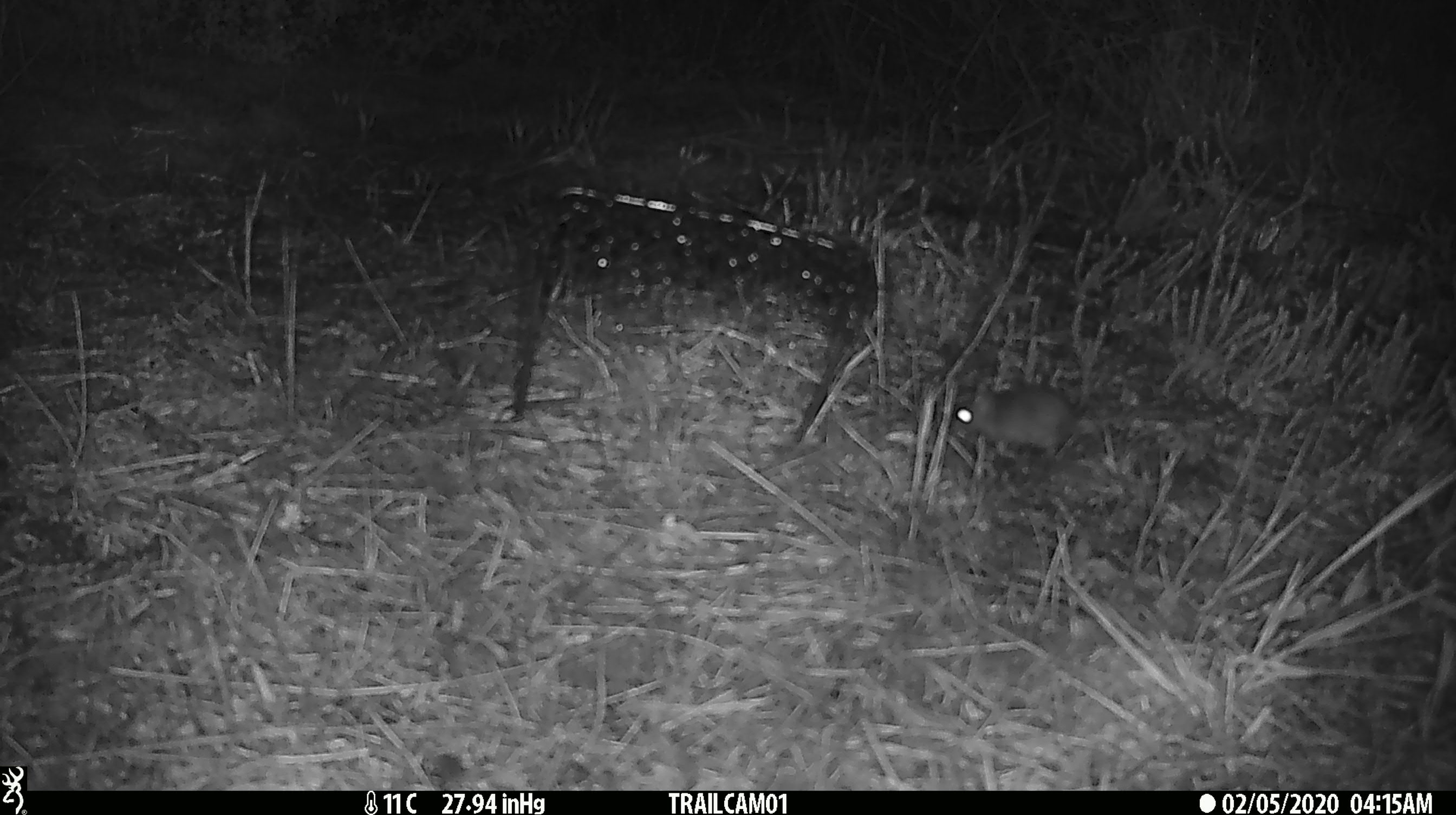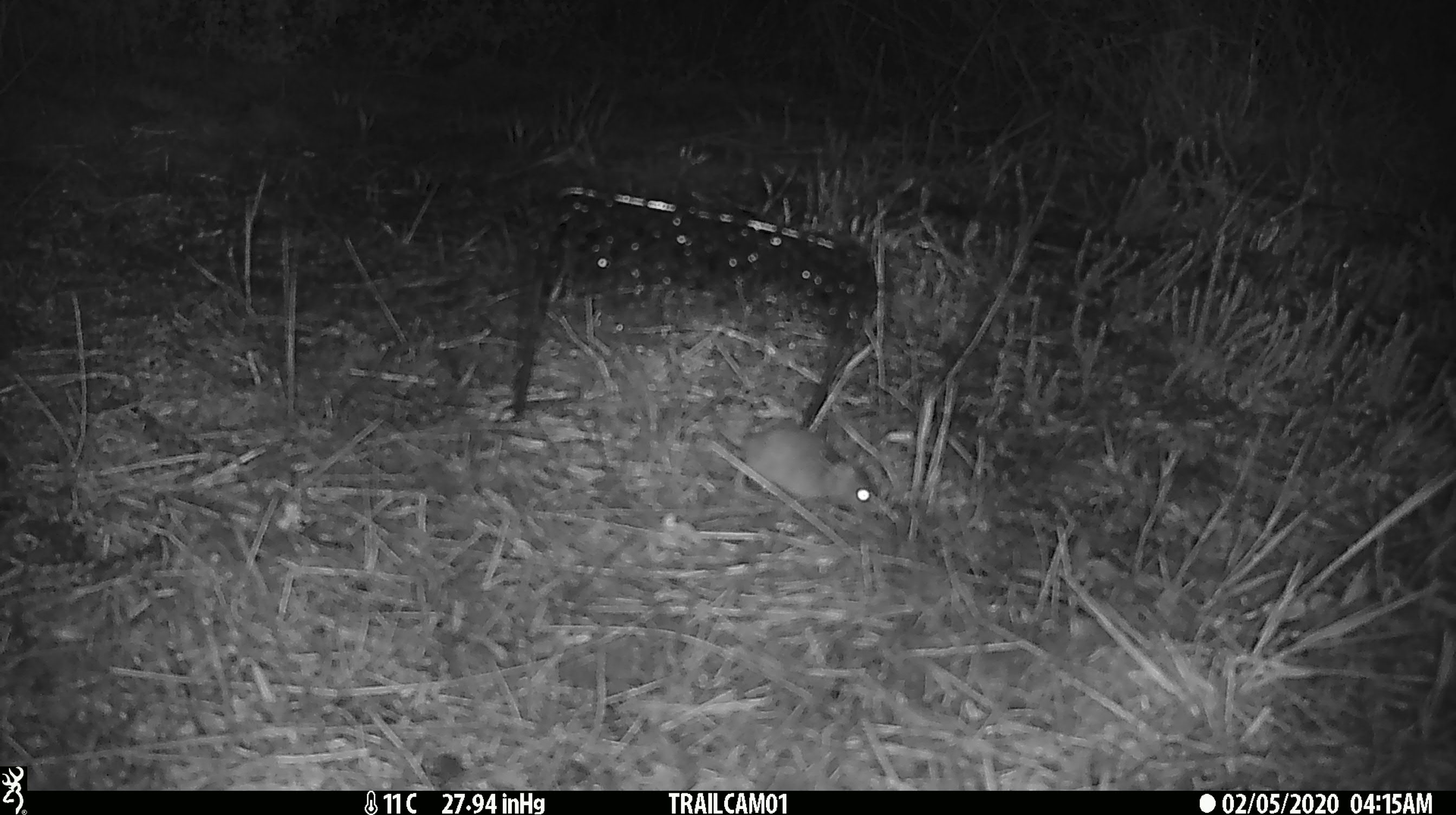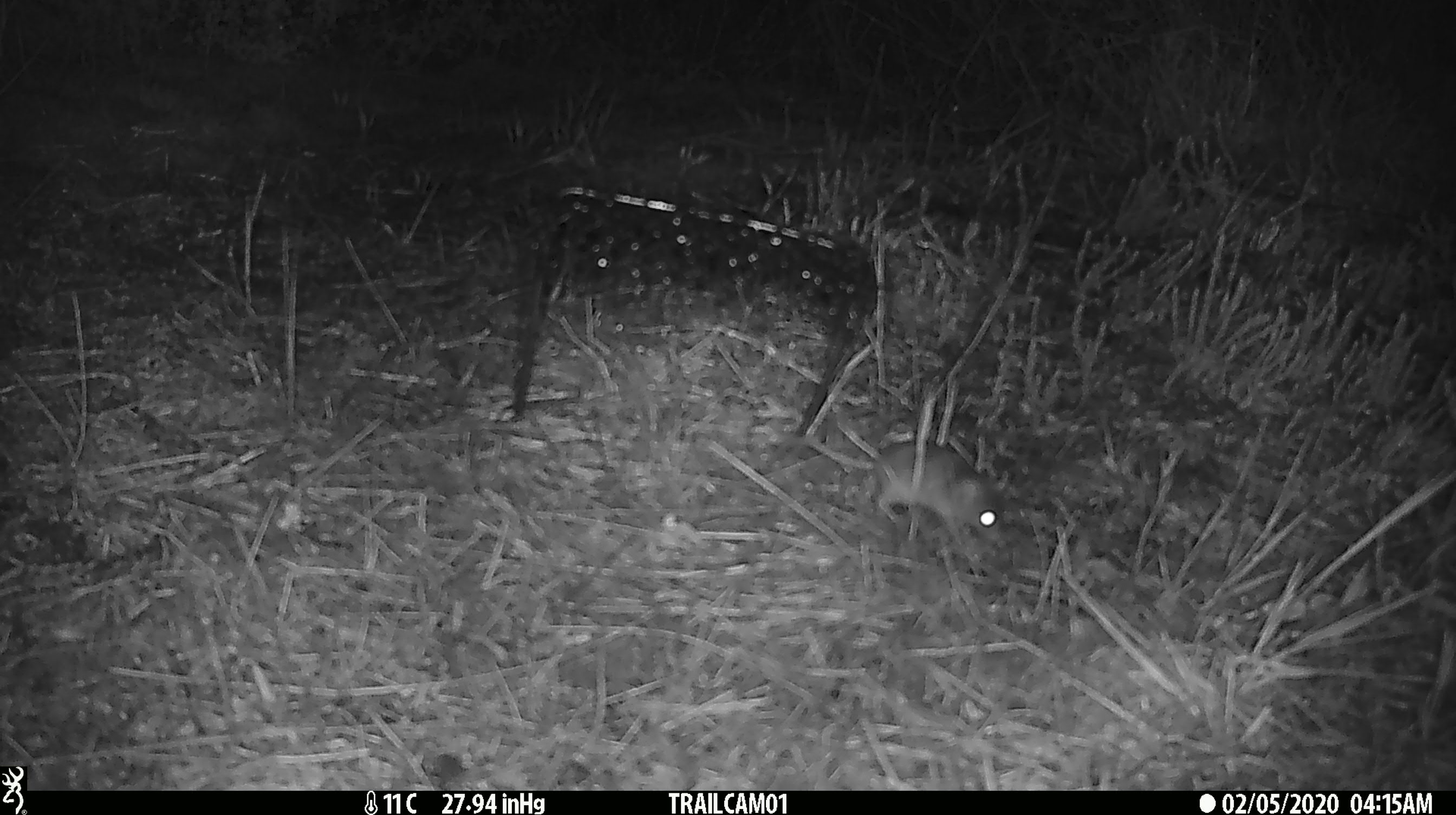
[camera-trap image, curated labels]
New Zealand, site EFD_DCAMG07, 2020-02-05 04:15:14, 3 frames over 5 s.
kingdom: Animalia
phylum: Chordata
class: Mammalia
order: Rodentia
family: Muridae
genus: Mus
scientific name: Mus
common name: mouse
Mouse (Mus).